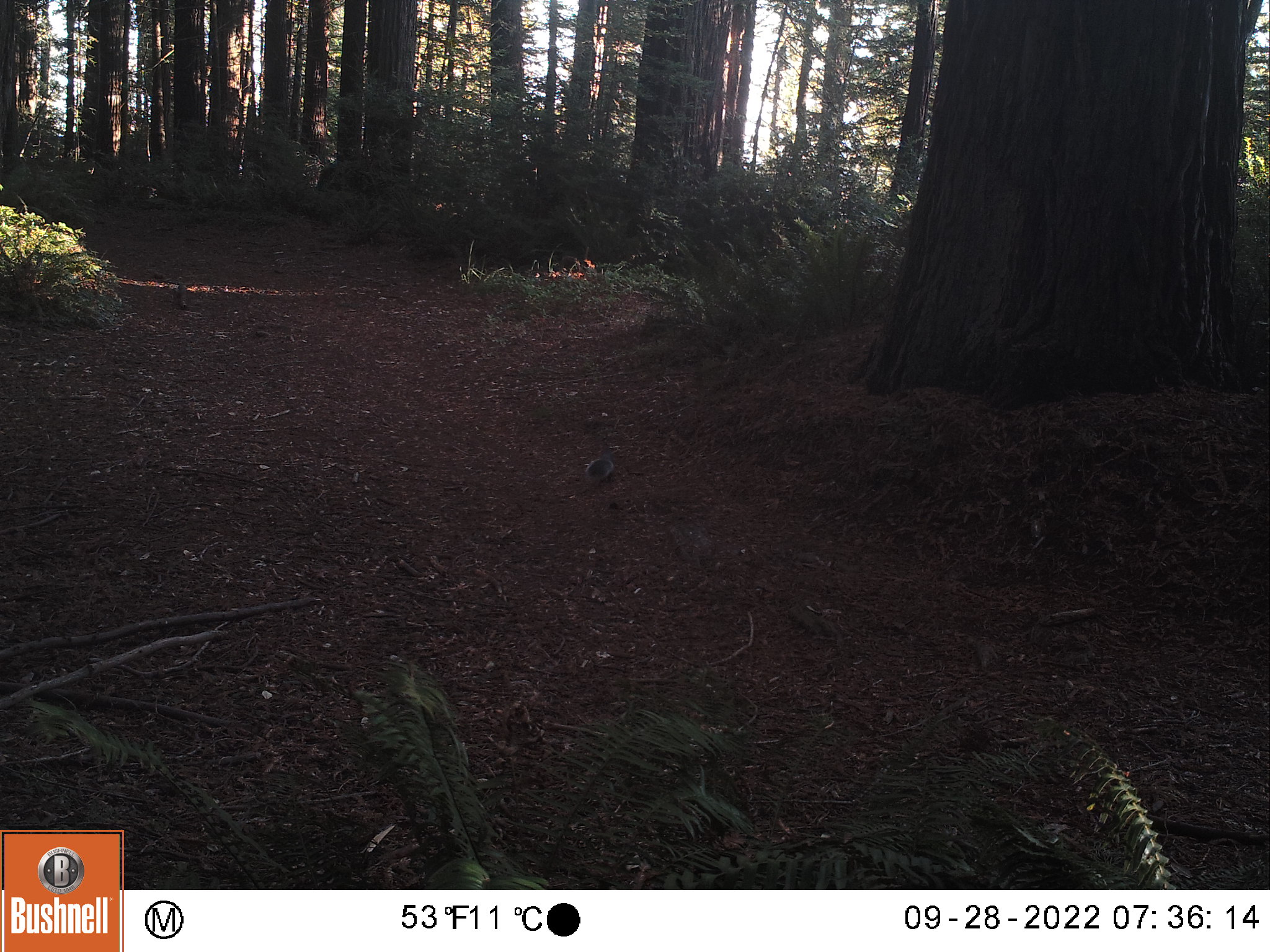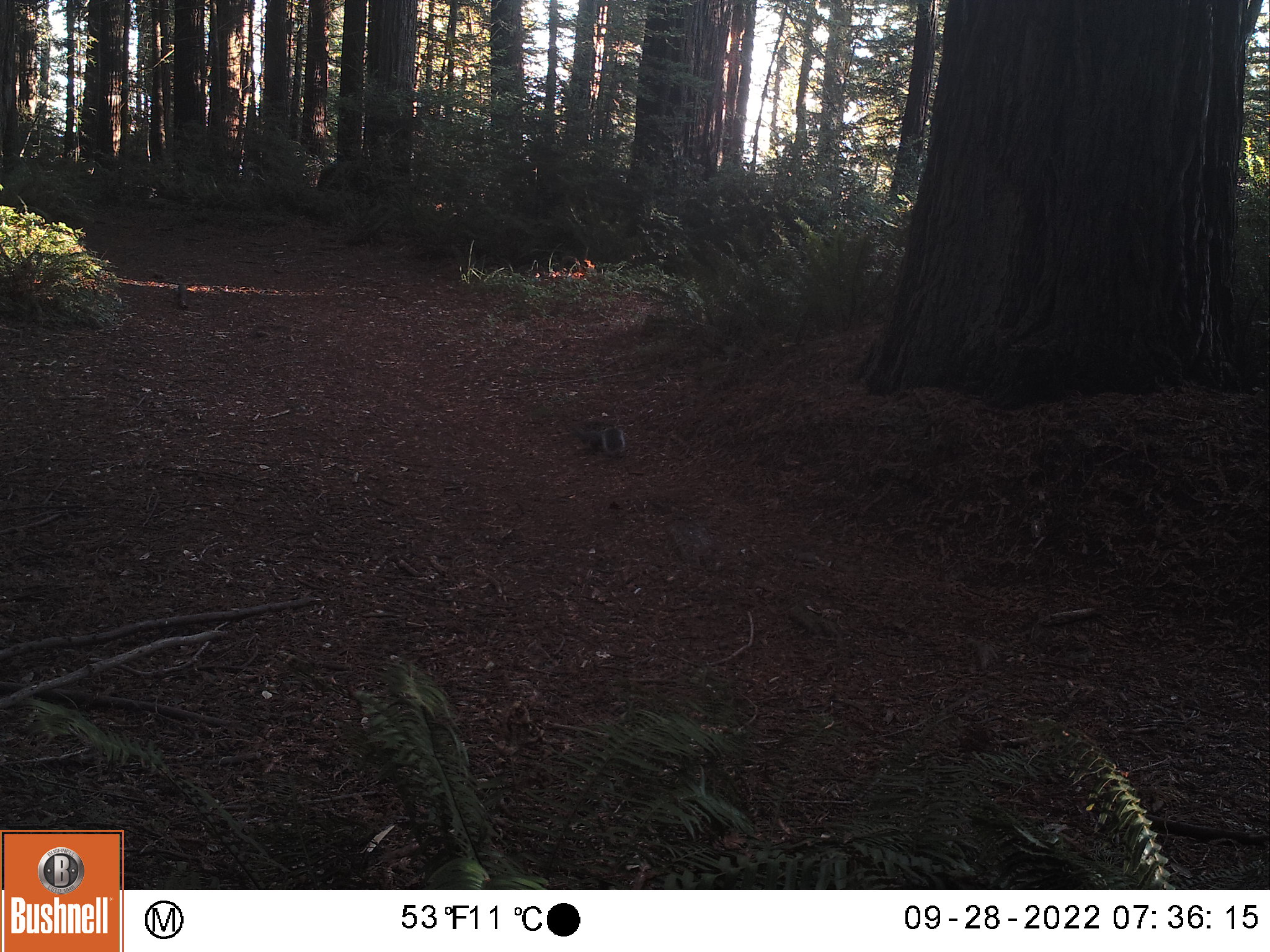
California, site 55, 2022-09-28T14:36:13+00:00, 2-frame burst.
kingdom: Animalia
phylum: Chordata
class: Mammalia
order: Rodentia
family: Sciuridae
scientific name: Sciuridae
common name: squirrel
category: unknown squirrel